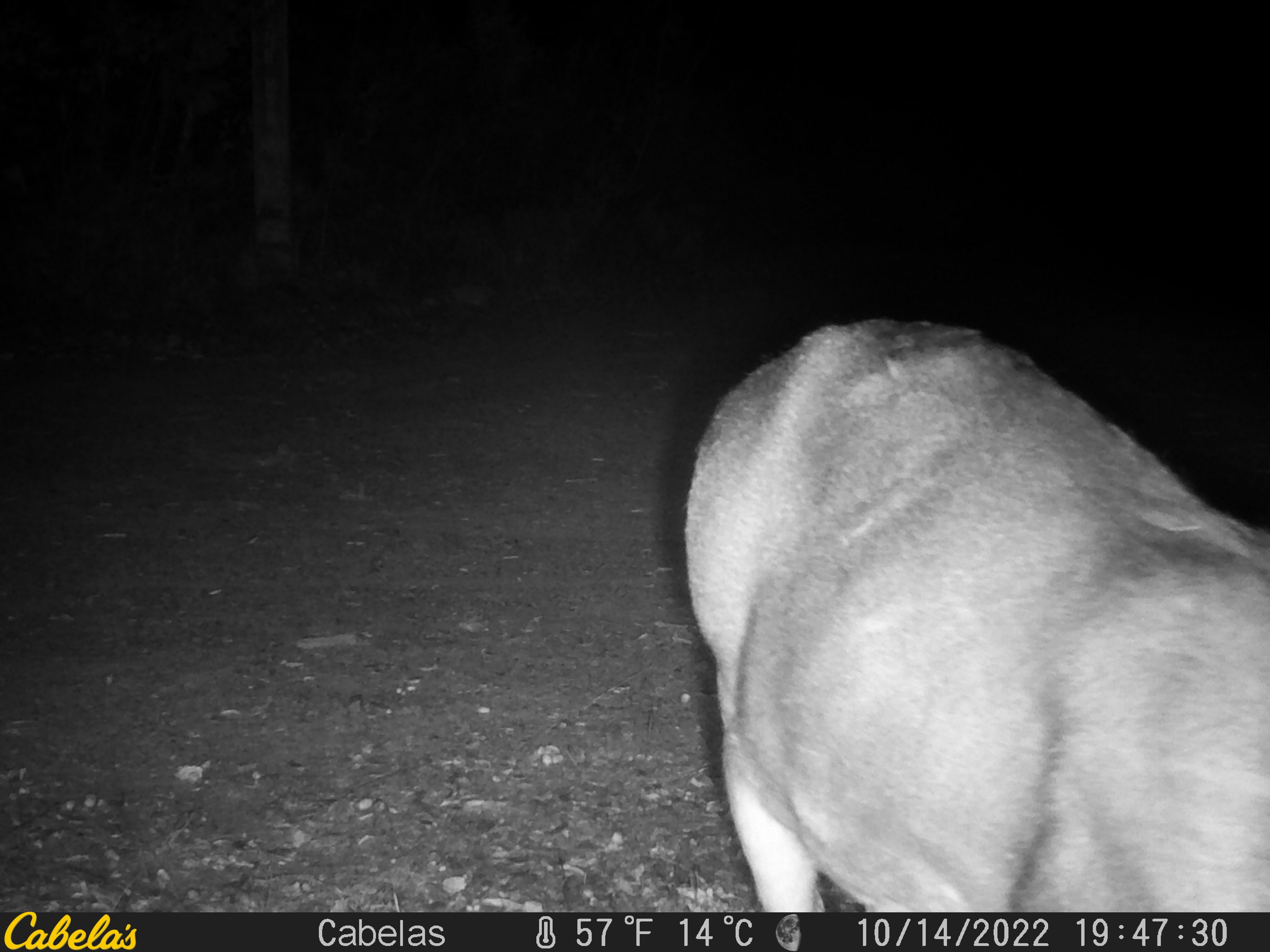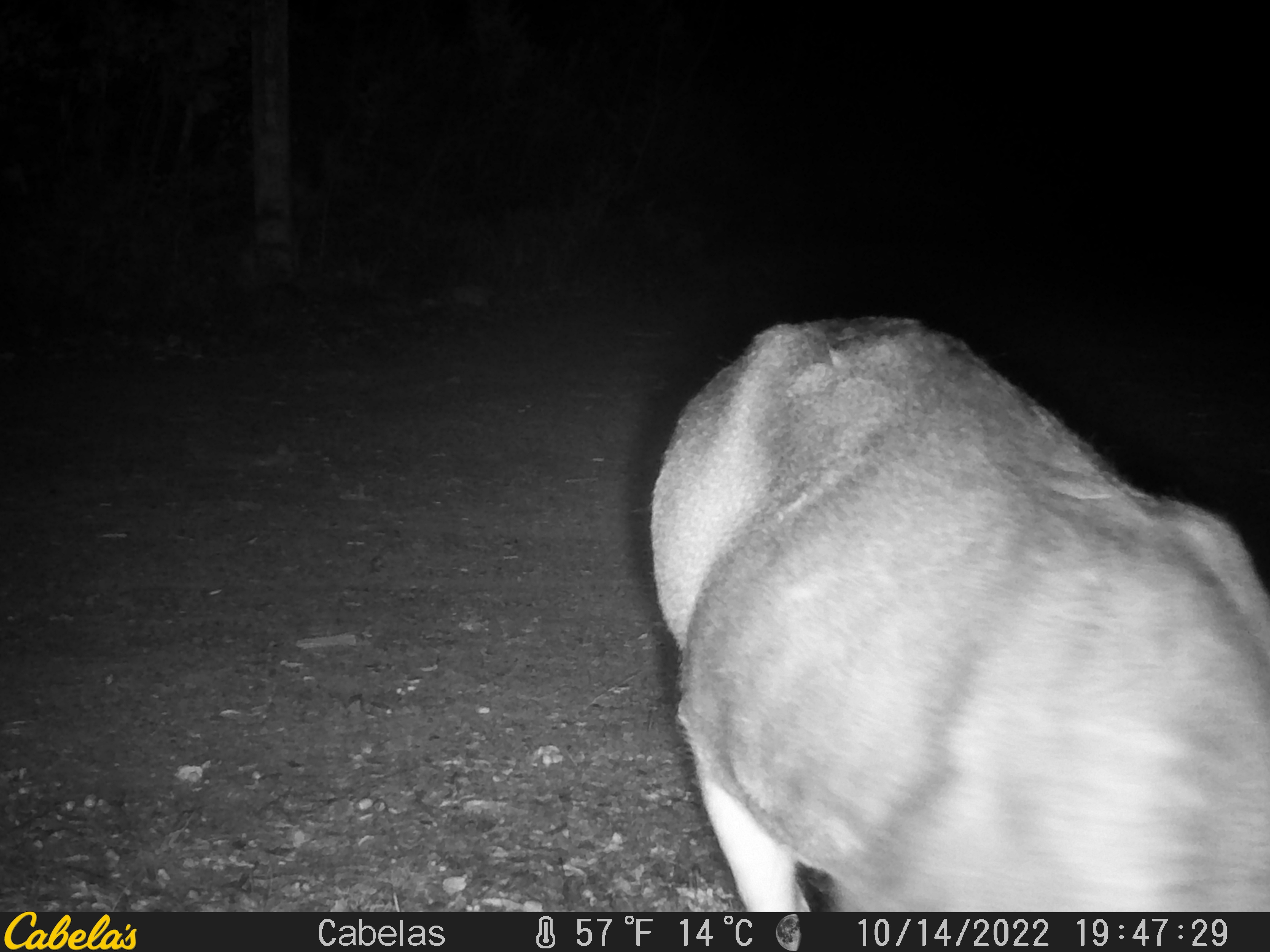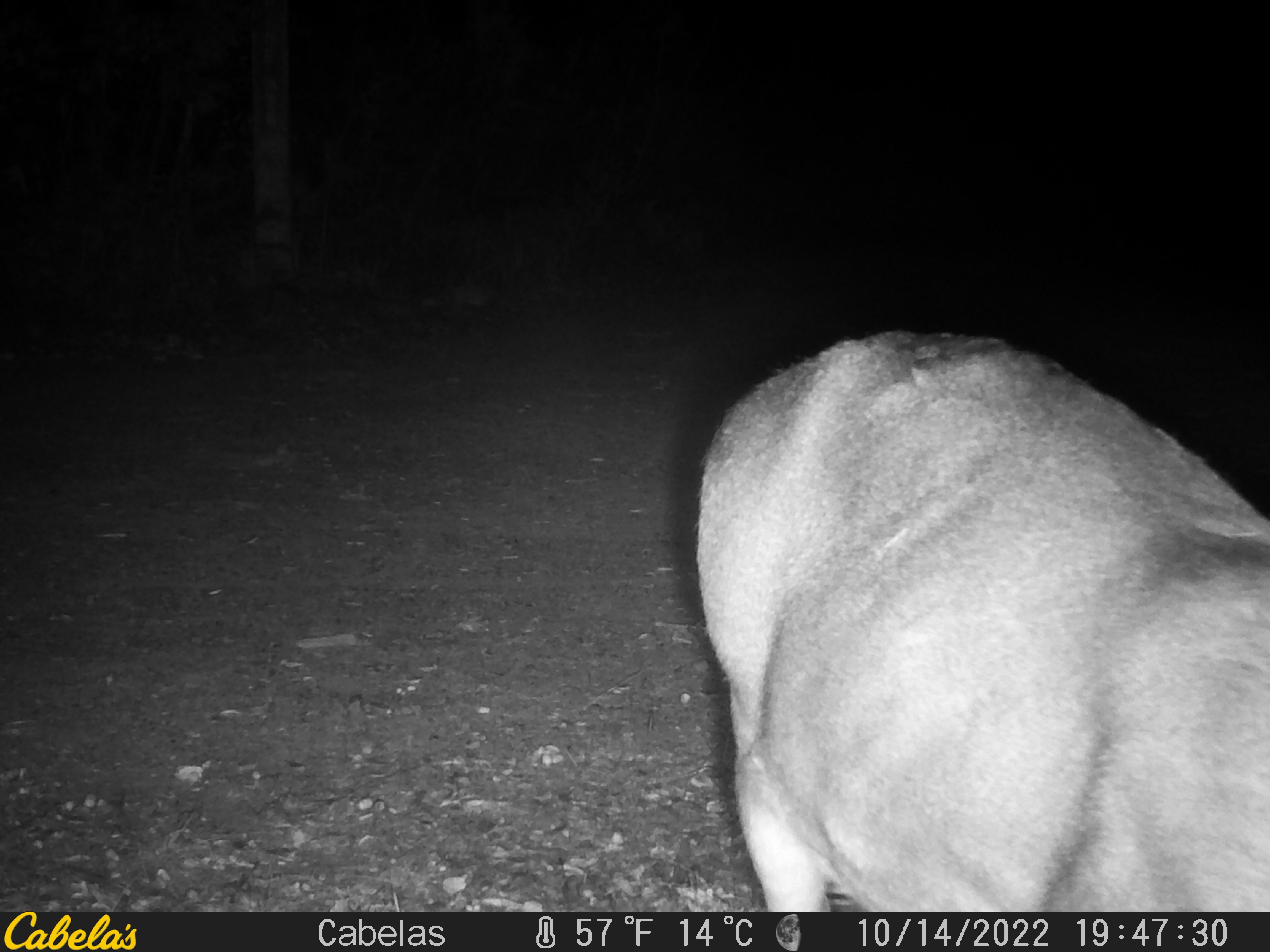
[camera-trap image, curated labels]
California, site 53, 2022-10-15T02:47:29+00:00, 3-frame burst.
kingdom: Animalia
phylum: Chordata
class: Mammalia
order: Artiodactyla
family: Cervidae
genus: Odocoileus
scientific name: Odocoileus hemionus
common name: mule deer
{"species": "mule deer (Odocoileus hemionus)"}